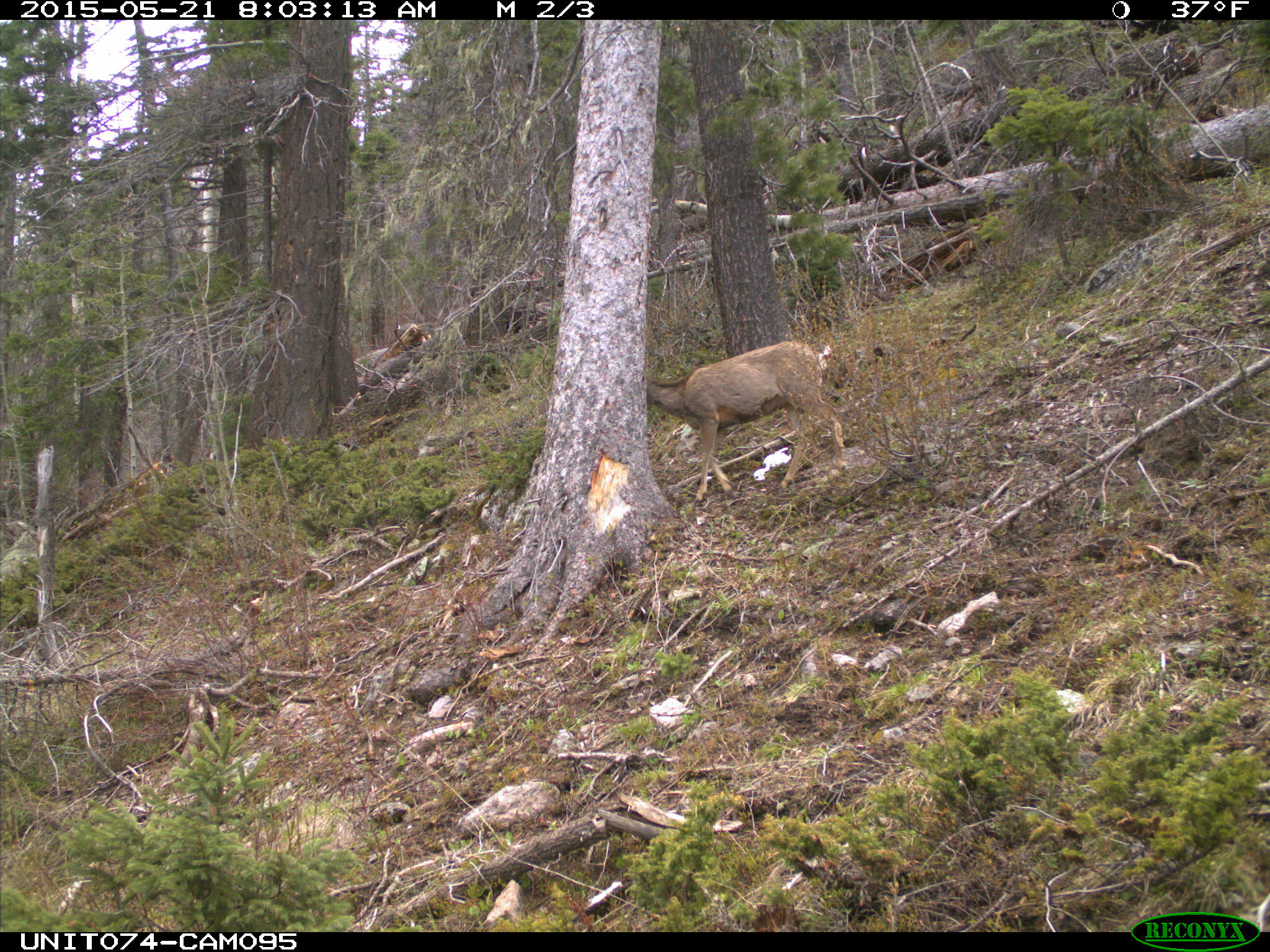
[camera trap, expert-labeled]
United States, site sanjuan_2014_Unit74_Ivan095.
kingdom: Animalia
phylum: Chordata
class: Mammalia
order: Artiodactyla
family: Cervidae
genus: Odocoileus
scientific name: Odocoileus hemionus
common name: mule deer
Odocoileus hemionus (mule deer).